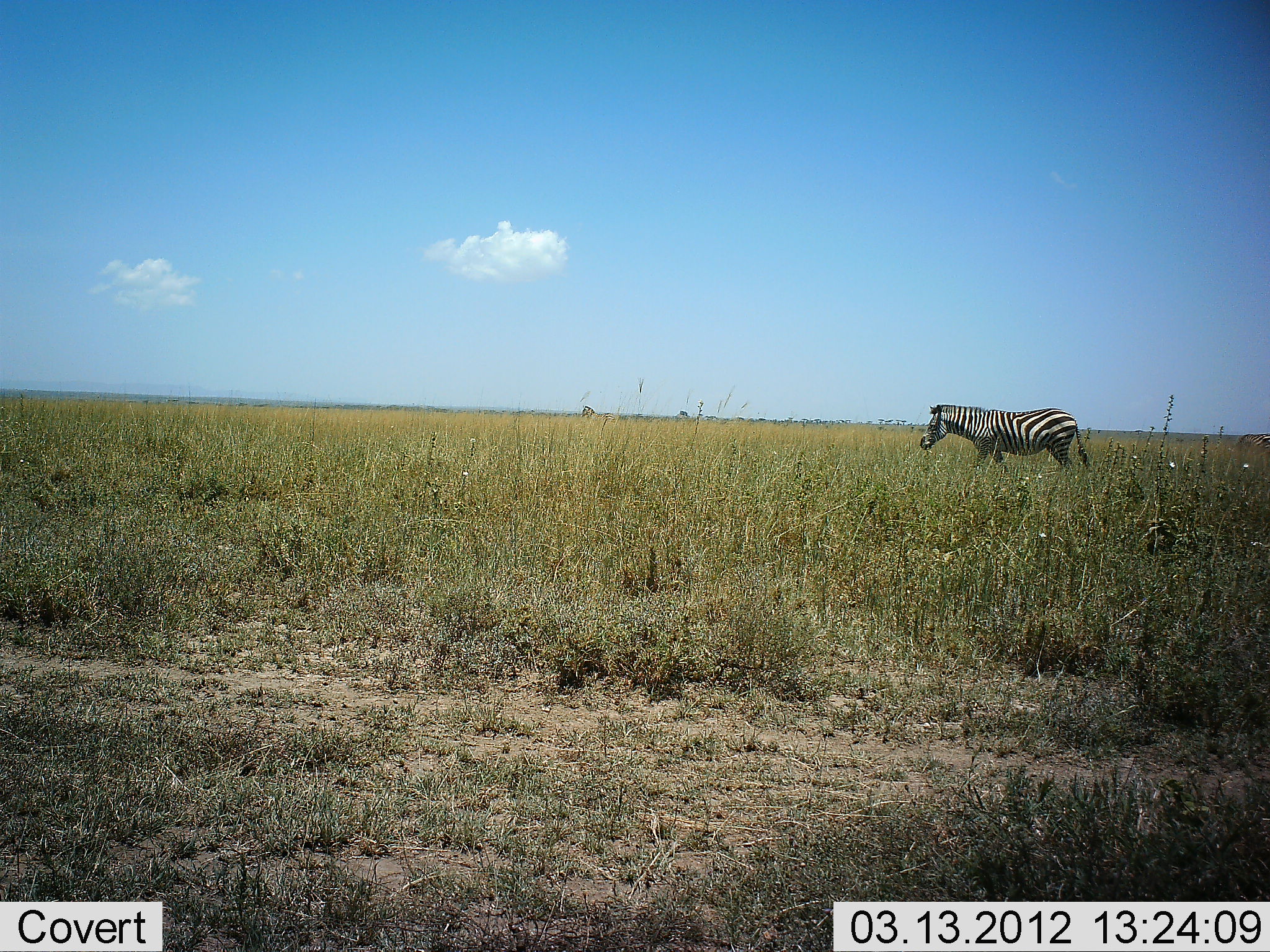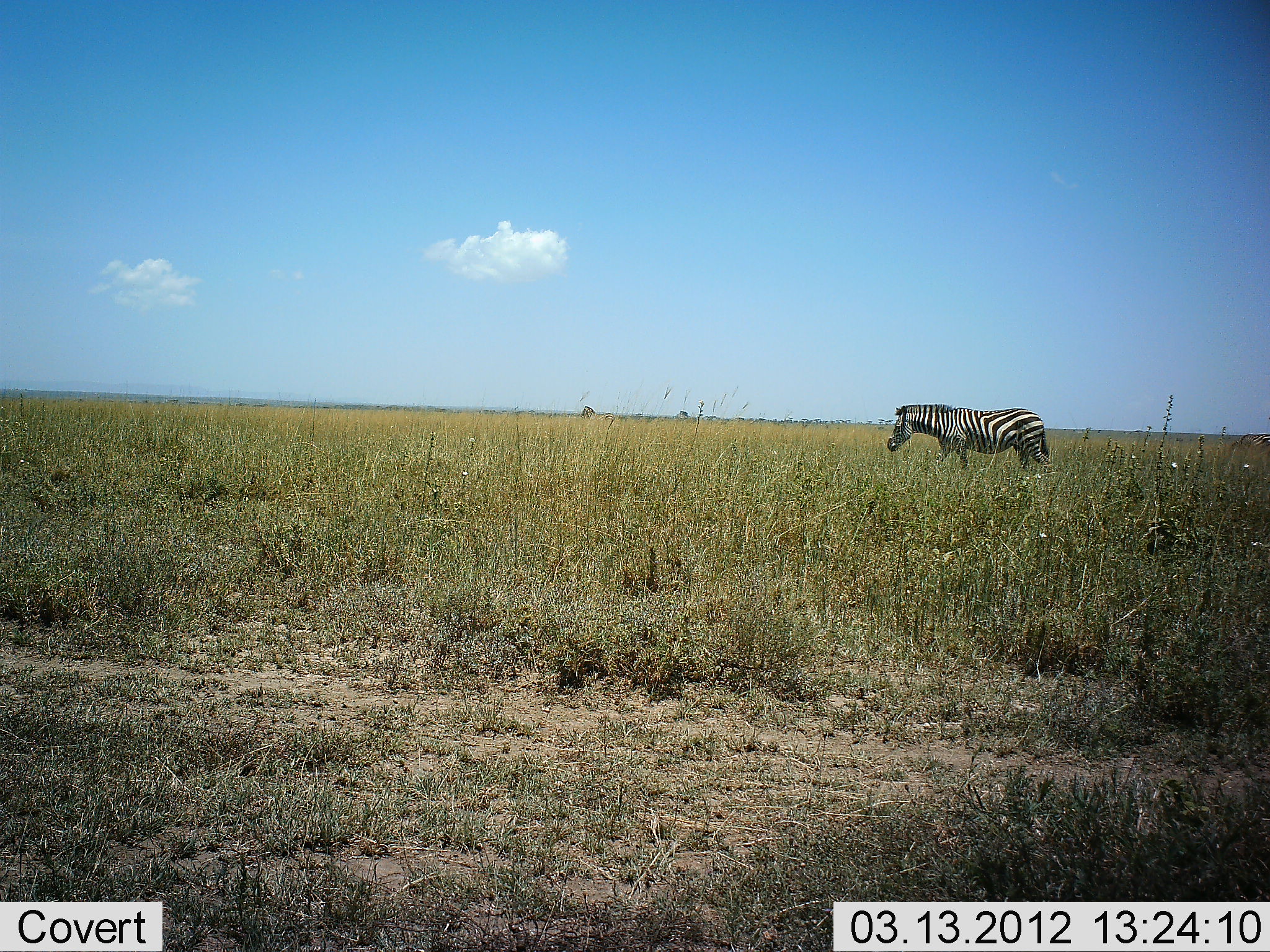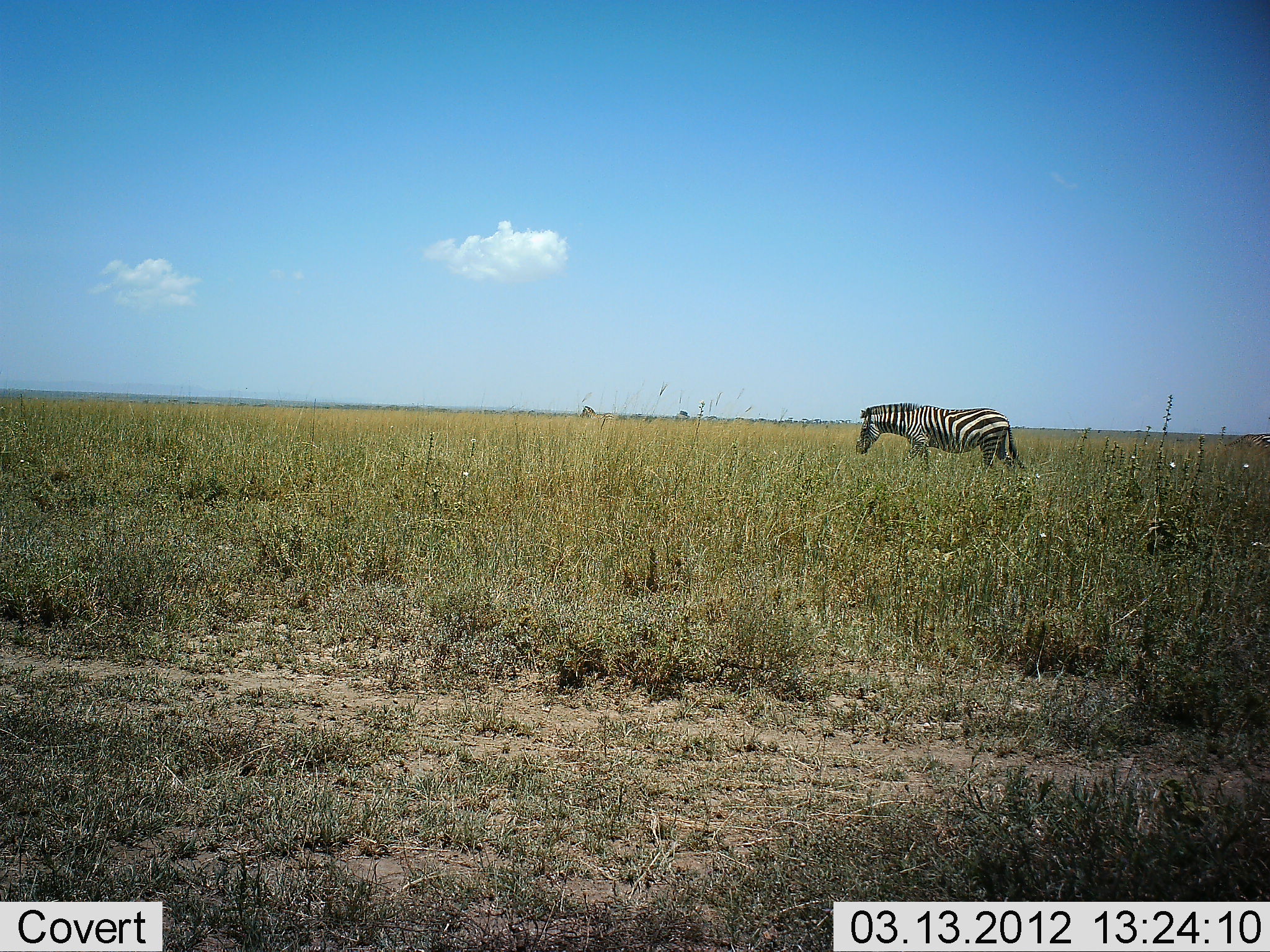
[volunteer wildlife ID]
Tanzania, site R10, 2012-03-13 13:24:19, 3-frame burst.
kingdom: Animalia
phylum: Chordata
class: Mammalia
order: Perissodactyla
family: Equidae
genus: Equus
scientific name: Equus quagga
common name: plains zebra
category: zebra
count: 1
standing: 11%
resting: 0%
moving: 95%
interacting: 0%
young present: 0%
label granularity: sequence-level